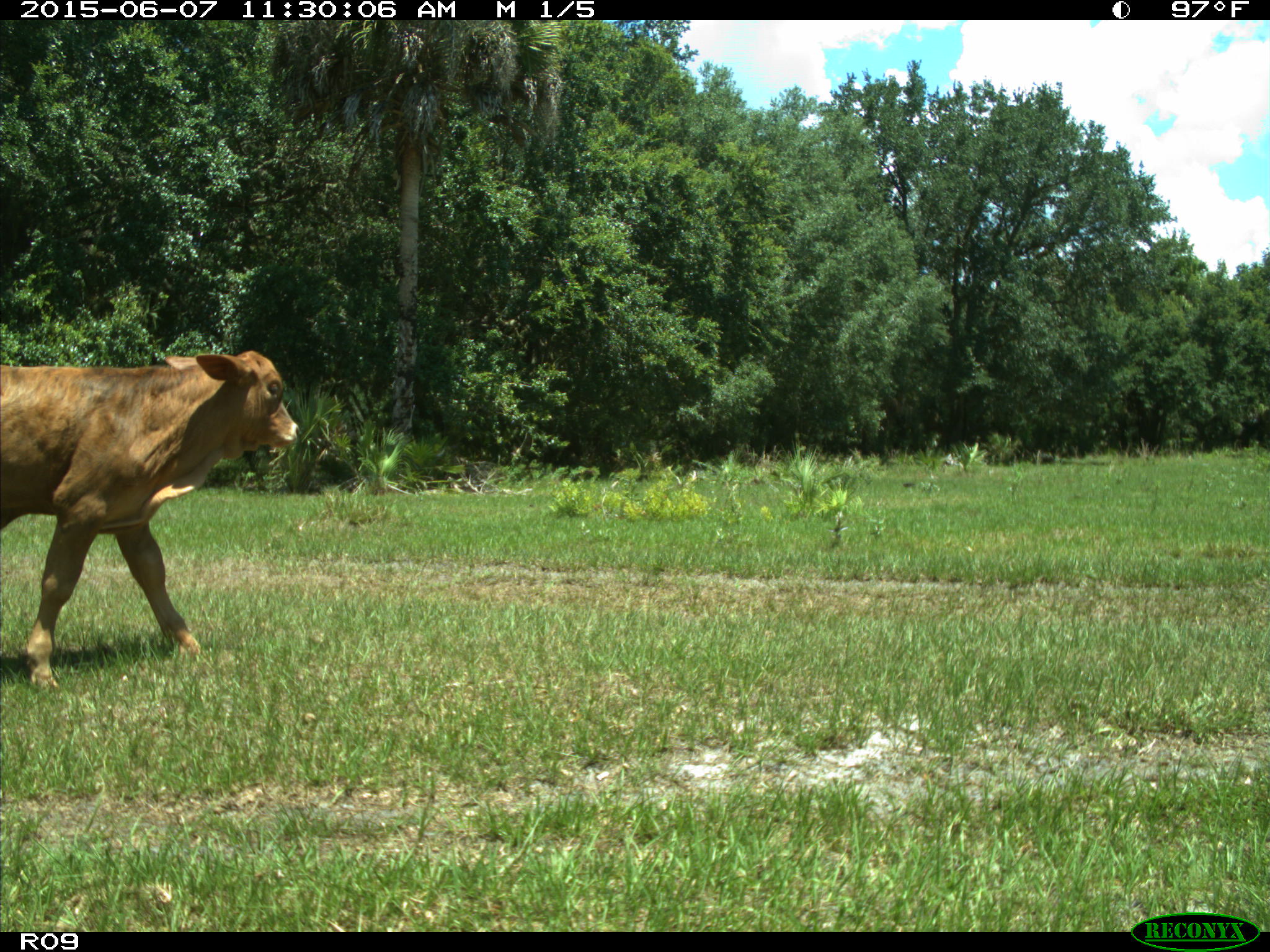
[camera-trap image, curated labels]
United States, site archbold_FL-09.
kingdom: Animalia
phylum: Chordata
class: Mammalia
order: Artiodactyla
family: Bovidae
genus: Bos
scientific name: Bos taurus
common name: domestic cow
Bos taurus (domestic cow).